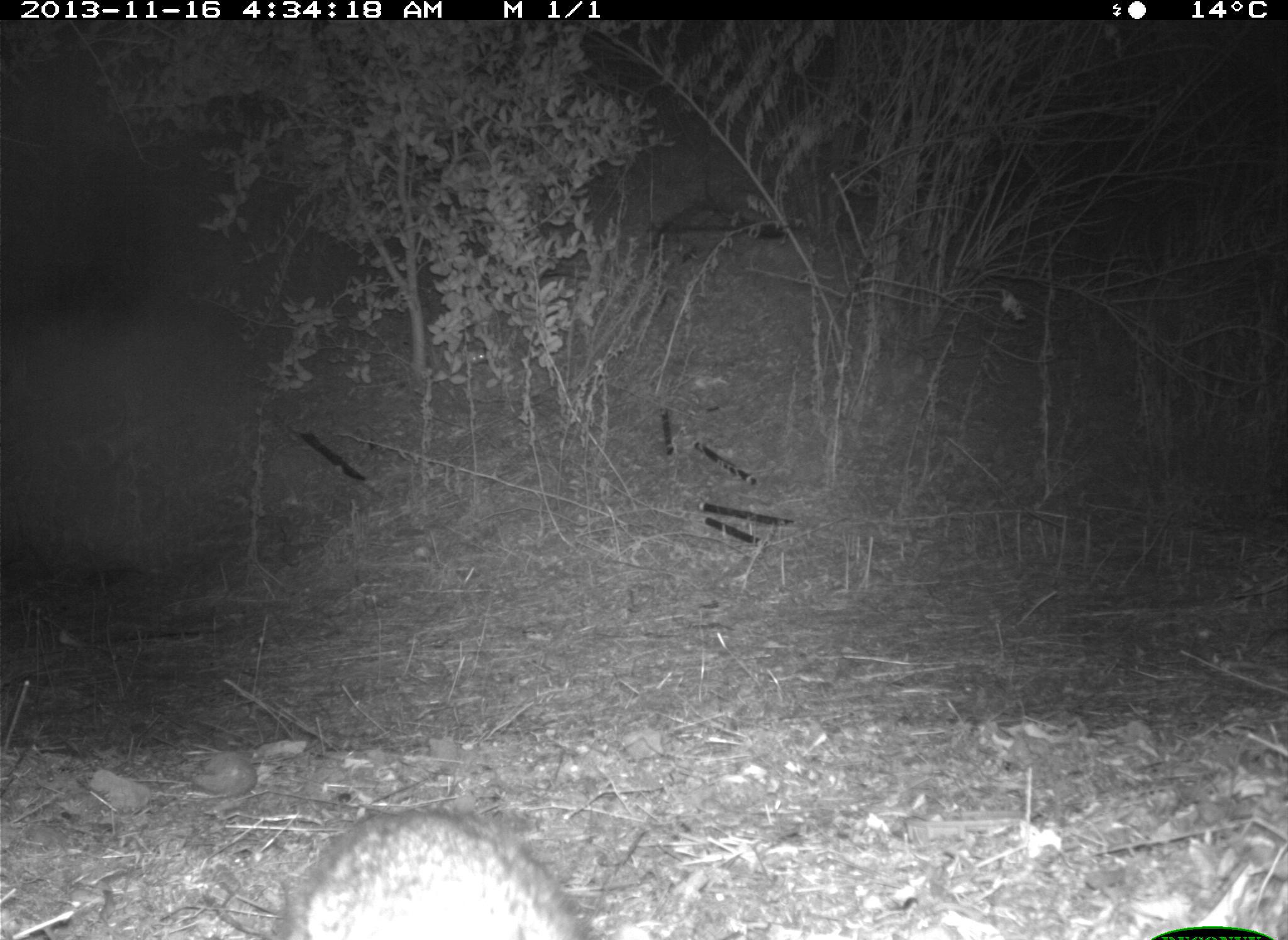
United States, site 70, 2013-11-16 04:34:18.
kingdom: Animalia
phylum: Chordata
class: Mammalia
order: Lagomorpha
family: Leporidae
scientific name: Leporidae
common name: rabbits and hares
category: rabbit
Rabbit (rabbits and hares) (Leporidae).